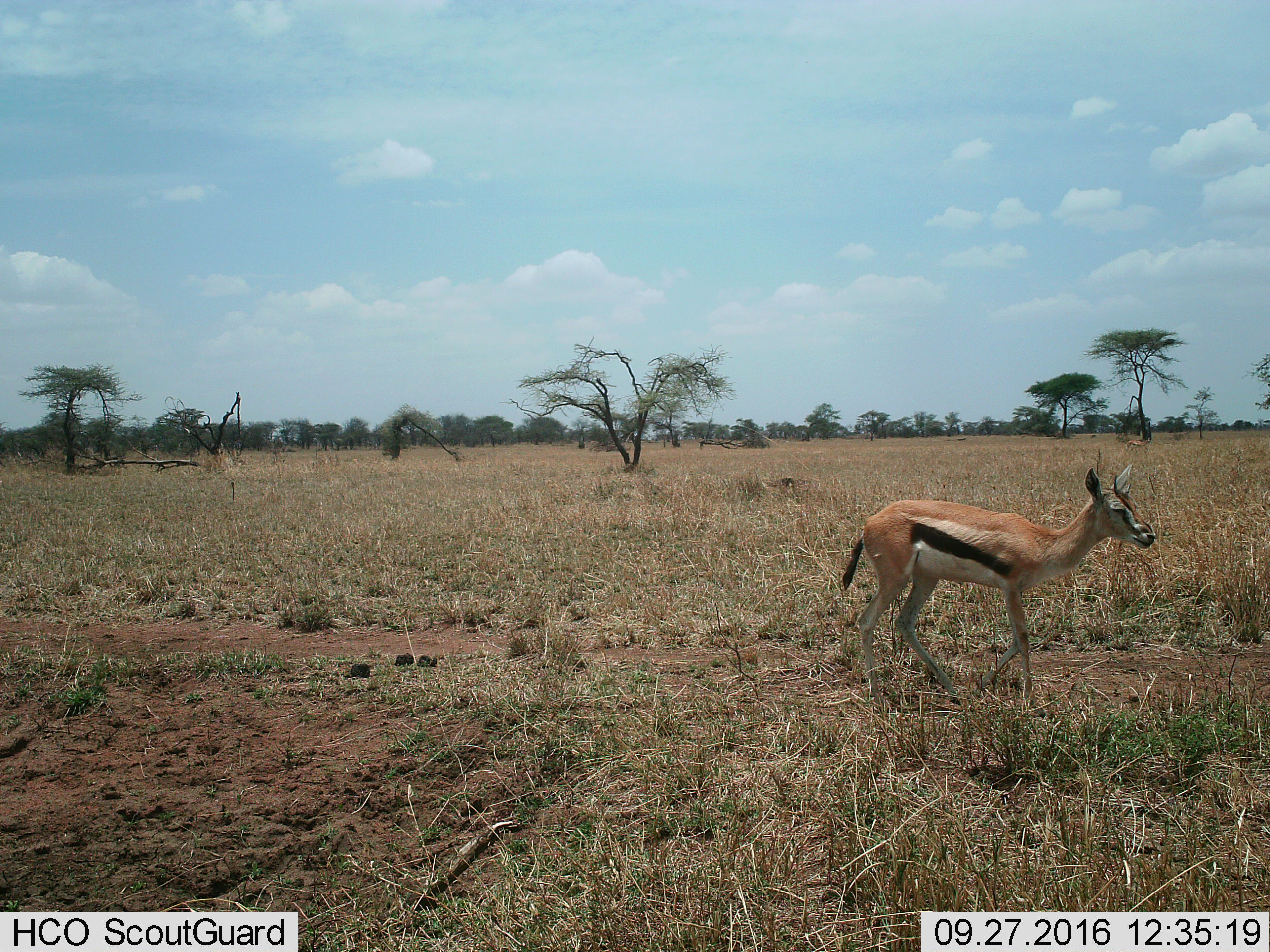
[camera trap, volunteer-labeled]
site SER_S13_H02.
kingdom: Animalia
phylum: Chordata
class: Mammalia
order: Artiodactyla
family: Bovidae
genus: Eudorcas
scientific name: Eudorcas thomsonii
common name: thomson's gazelle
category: gazellethomsons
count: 1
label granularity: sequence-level